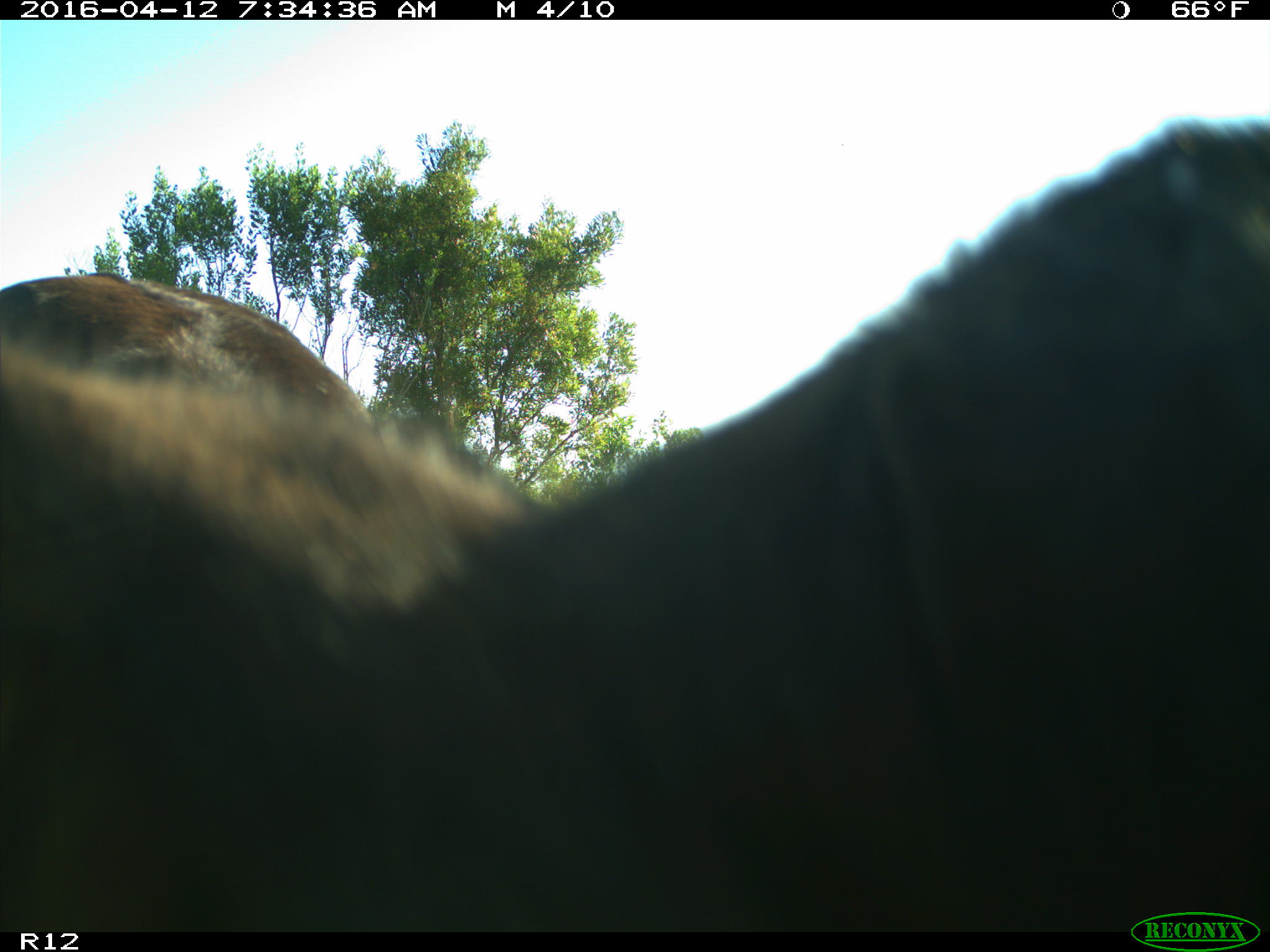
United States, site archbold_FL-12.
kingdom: Animalia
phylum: Chordata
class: Mammalia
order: Artiodactyla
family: Bovidae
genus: Bos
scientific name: Bos taurus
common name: domestic cow